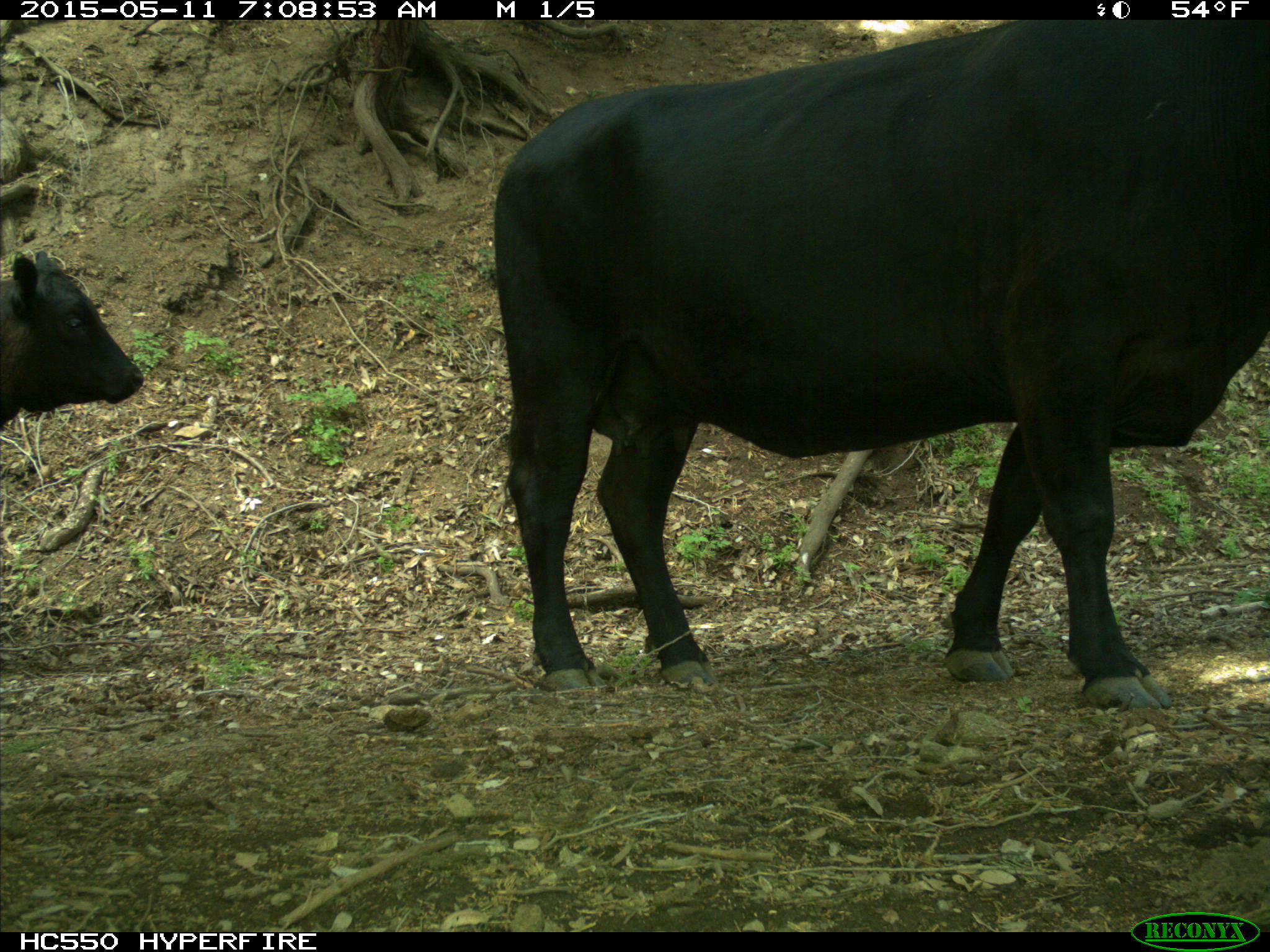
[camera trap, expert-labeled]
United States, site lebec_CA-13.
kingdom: Animalia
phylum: Chordata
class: Mammalia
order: Artiodactyla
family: Bovidae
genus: Bos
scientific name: Bos taurus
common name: domestic cow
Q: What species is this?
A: Bos taurus (domestic cow).